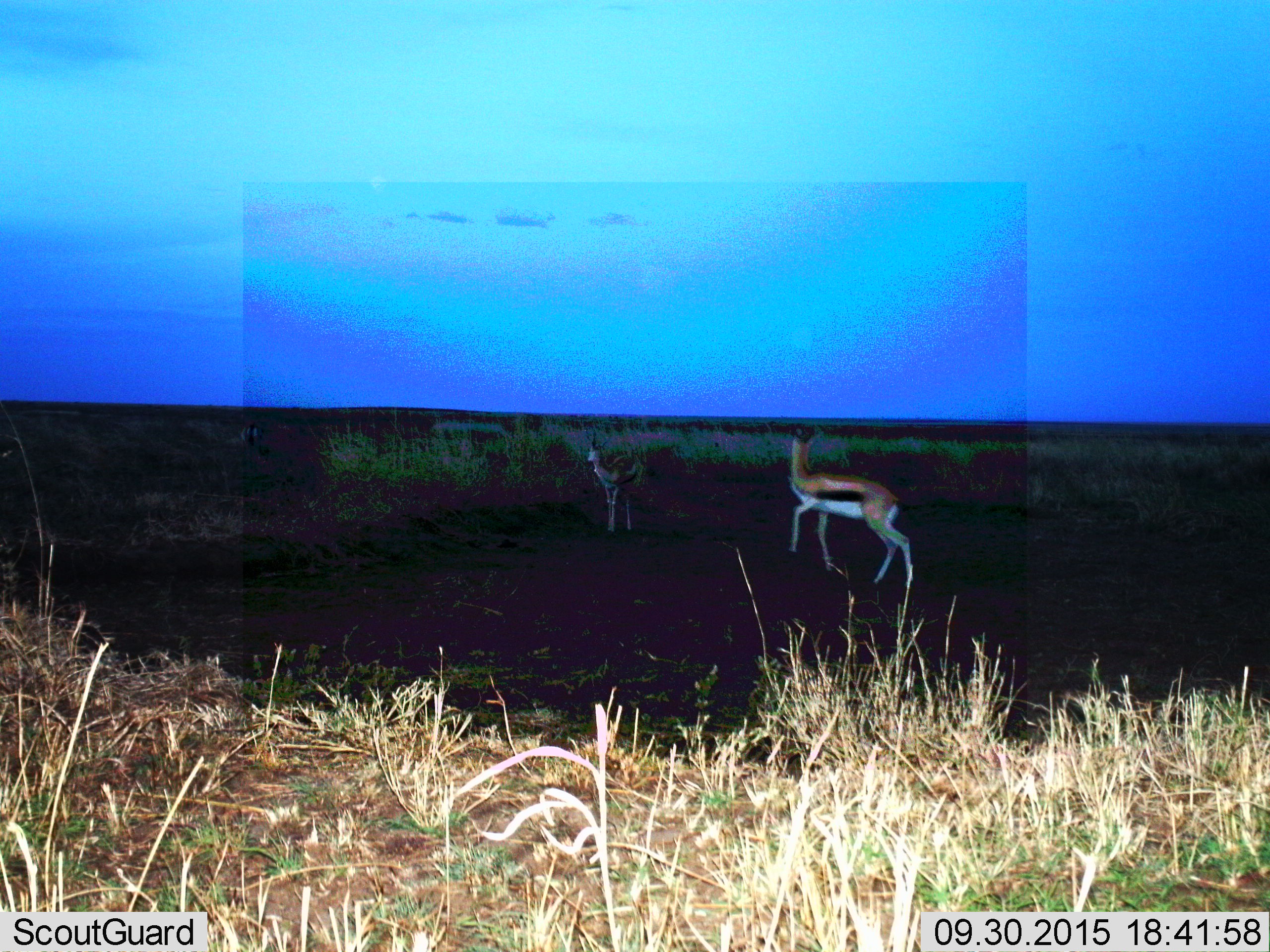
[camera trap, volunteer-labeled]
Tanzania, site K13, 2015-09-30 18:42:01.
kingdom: Animalia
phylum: Chordata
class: Mammalia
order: Artiodactyla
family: Bovidae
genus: Eudorcas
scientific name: Eudorcas thomsonii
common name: thomson's gazelle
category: gazellethomsons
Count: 2.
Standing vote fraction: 80%.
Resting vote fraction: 0%.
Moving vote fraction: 70%.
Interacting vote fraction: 0%.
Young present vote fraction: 10%.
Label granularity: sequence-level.